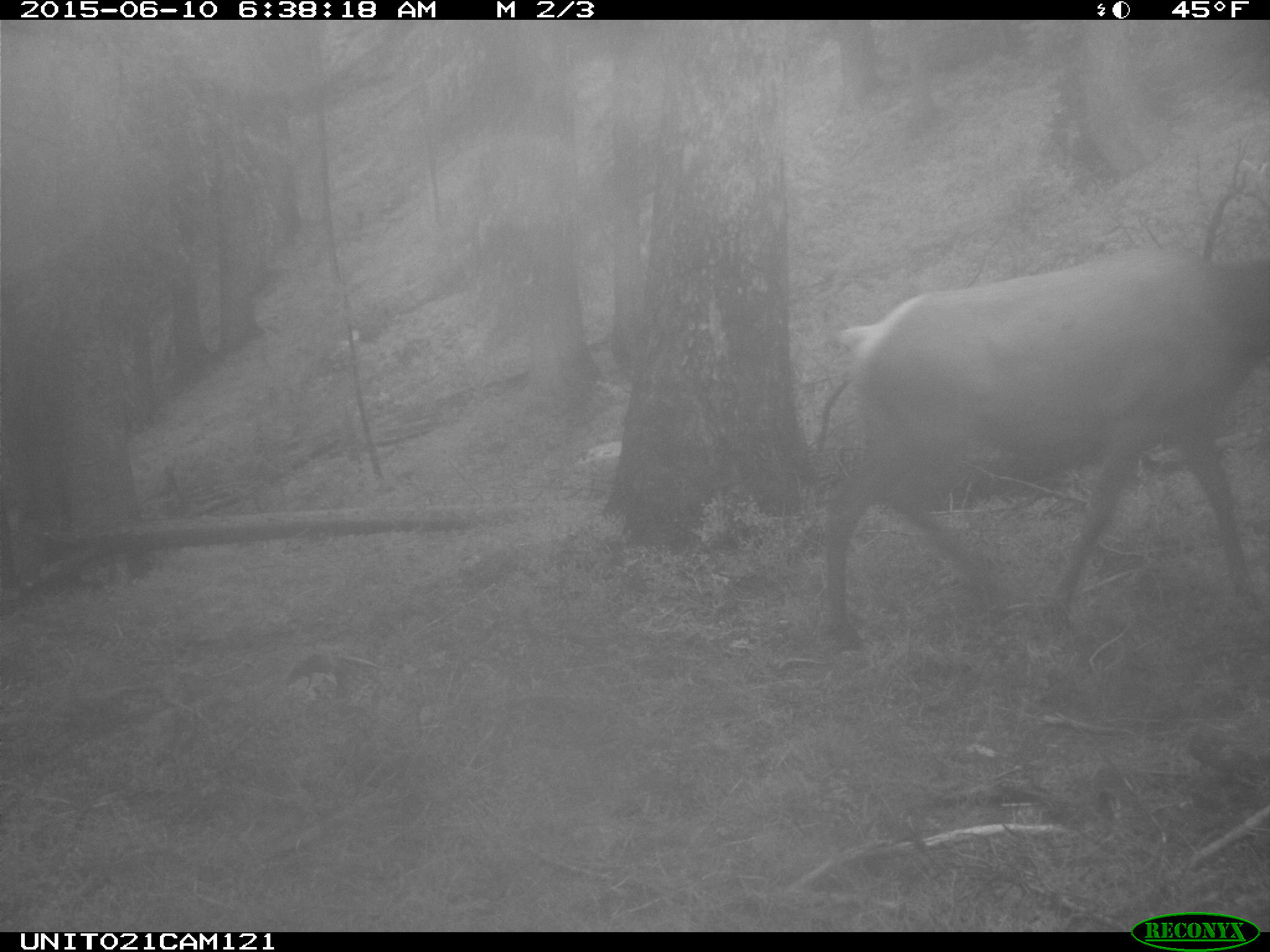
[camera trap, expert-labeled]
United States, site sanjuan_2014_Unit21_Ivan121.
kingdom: Animalia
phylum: Chordata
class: Mammalia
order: Artiodactyla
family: Cervidae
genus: Cervus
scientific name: Cervus elaphus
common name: red deer